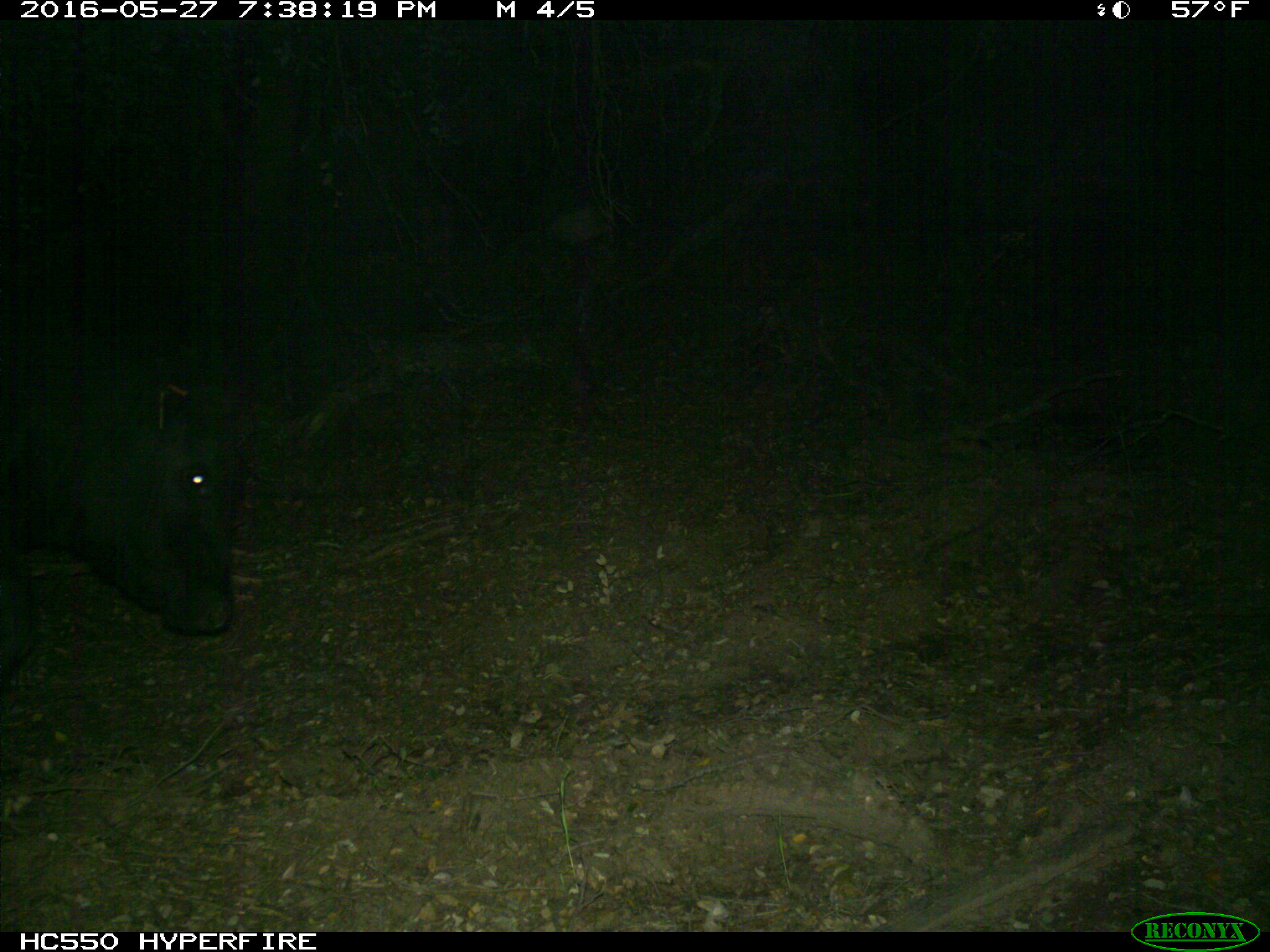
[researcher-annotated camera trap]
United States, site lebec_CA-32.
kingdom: Animalia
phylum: Chordata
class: Mammalia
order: Artiodactyla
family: Bovidae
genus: Bos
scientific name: Bos taurus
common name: domestic cow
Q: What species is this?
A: Bos taurus (domestic cow).